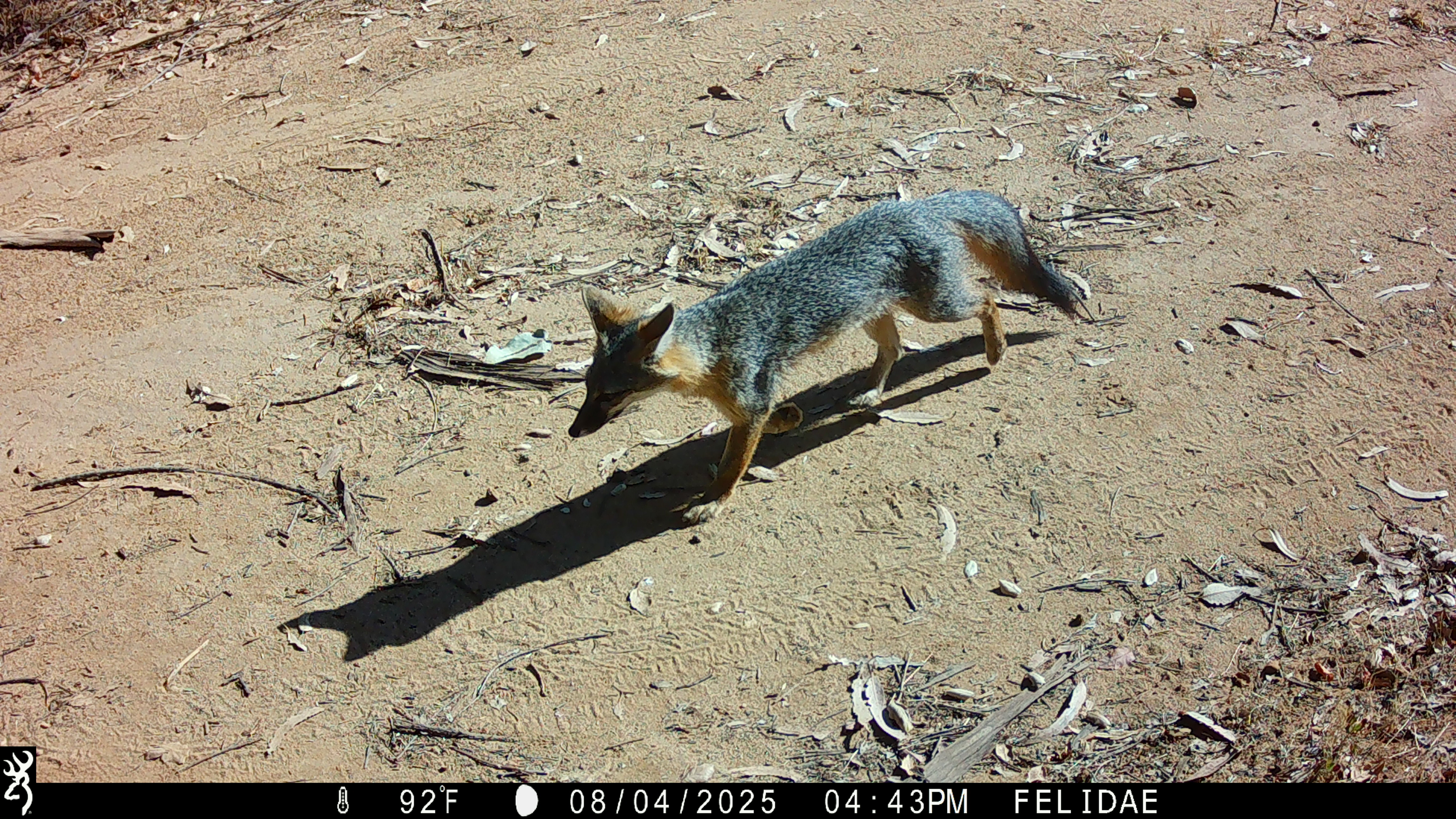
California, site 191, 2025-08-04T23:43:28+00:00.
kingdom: Animalia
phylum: Chordata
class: Mammalia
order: Carnivora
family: Canidae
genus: Urocyon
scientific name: Urocyon cinereoargenteus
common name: gray fox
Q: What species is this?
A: Gray fox (Urocyon cinereoargenteus).